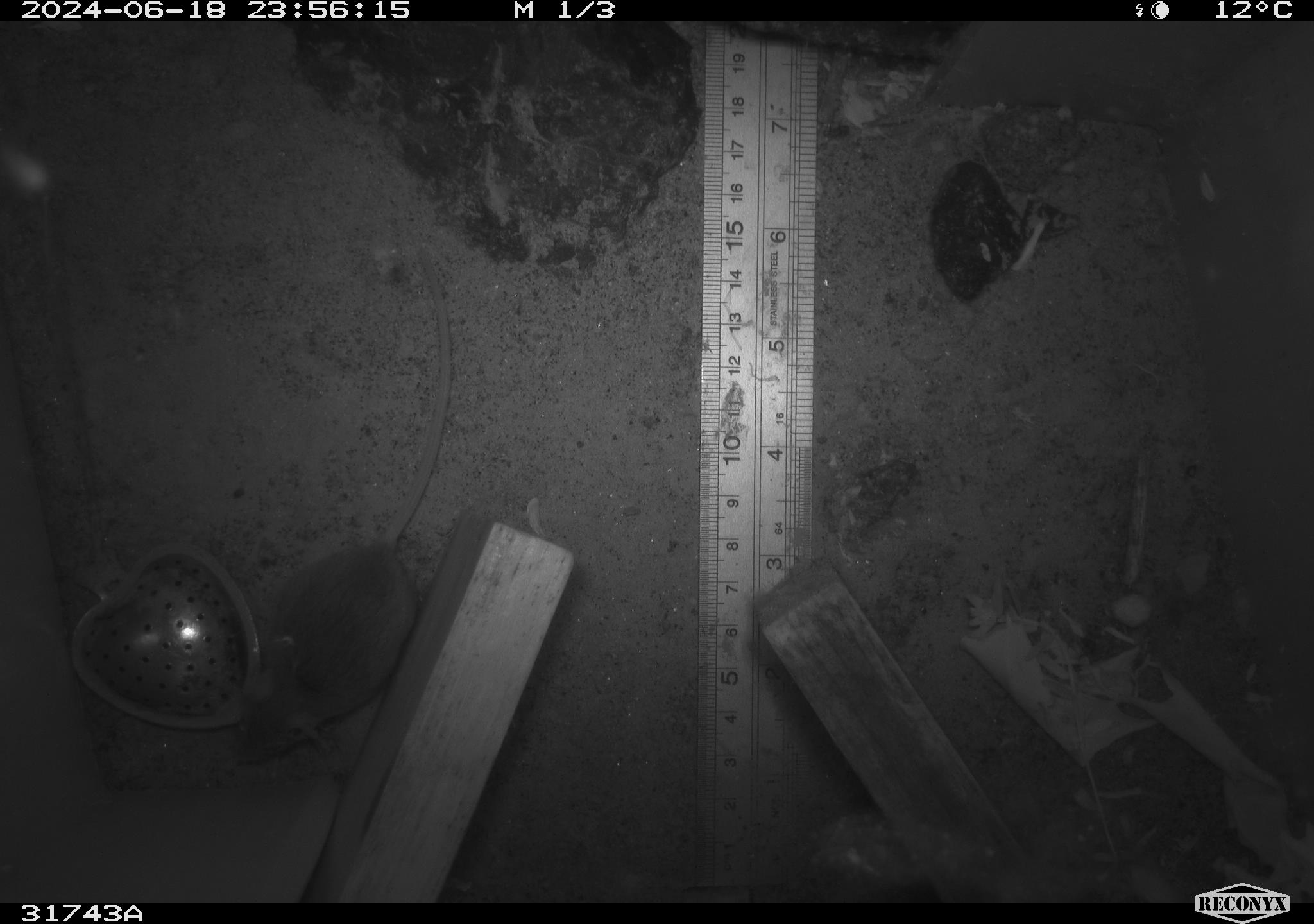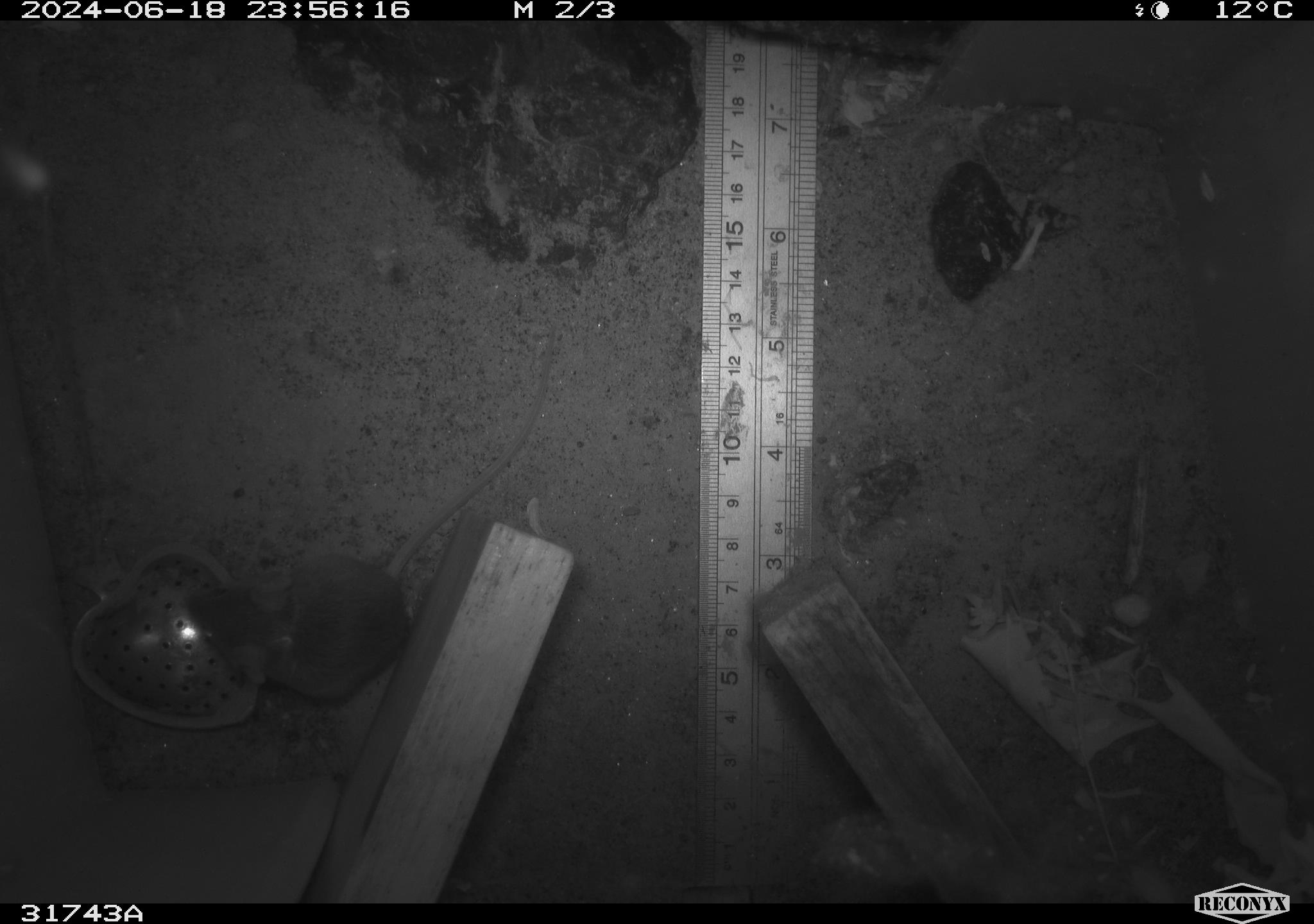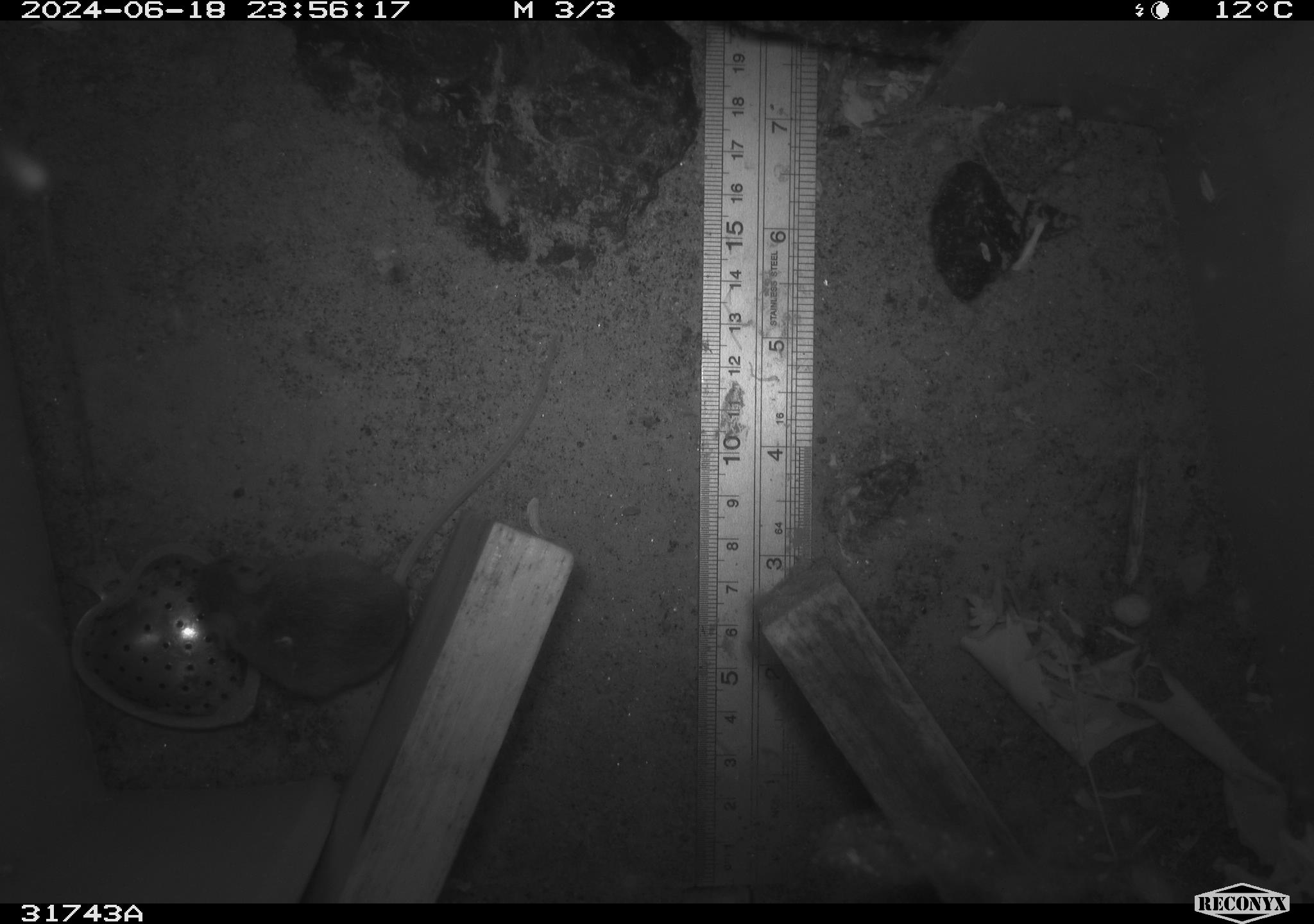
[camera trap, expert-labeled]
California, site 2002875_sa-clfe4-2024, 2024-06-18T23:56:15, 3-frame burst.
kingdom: Animalia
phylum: Chordata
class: Mammalia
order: Rodentia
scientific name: Rodentia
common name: mouse species